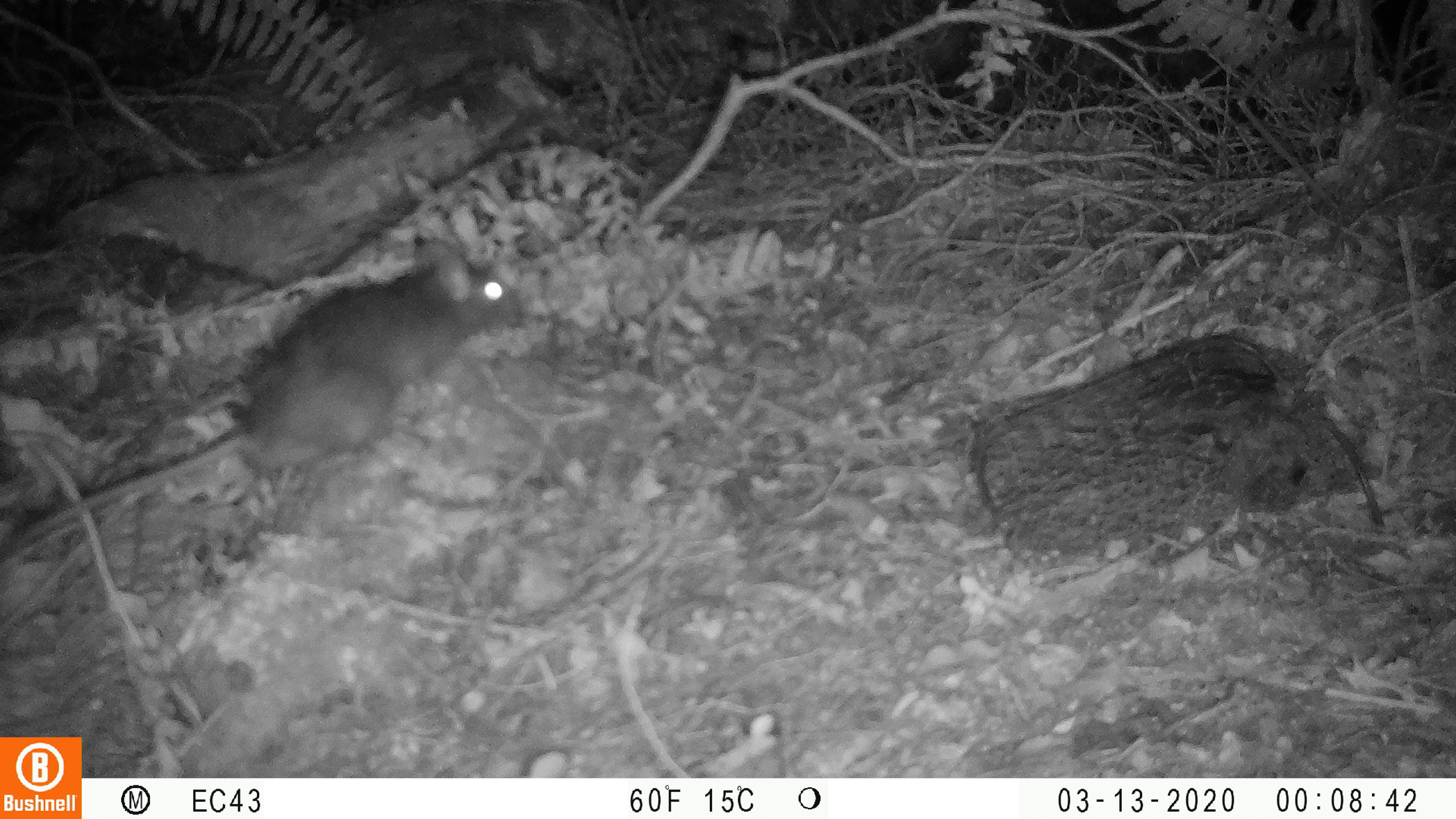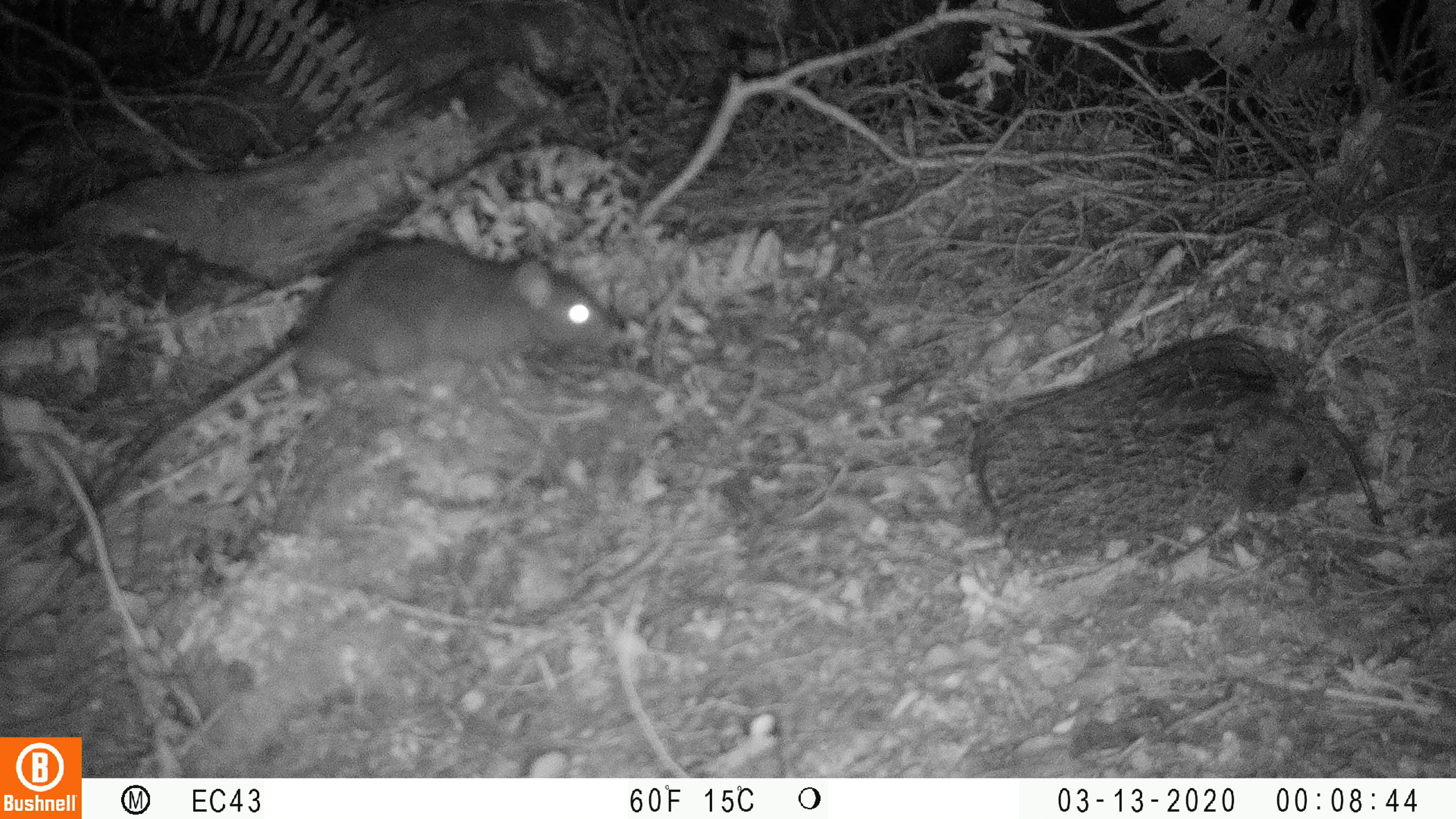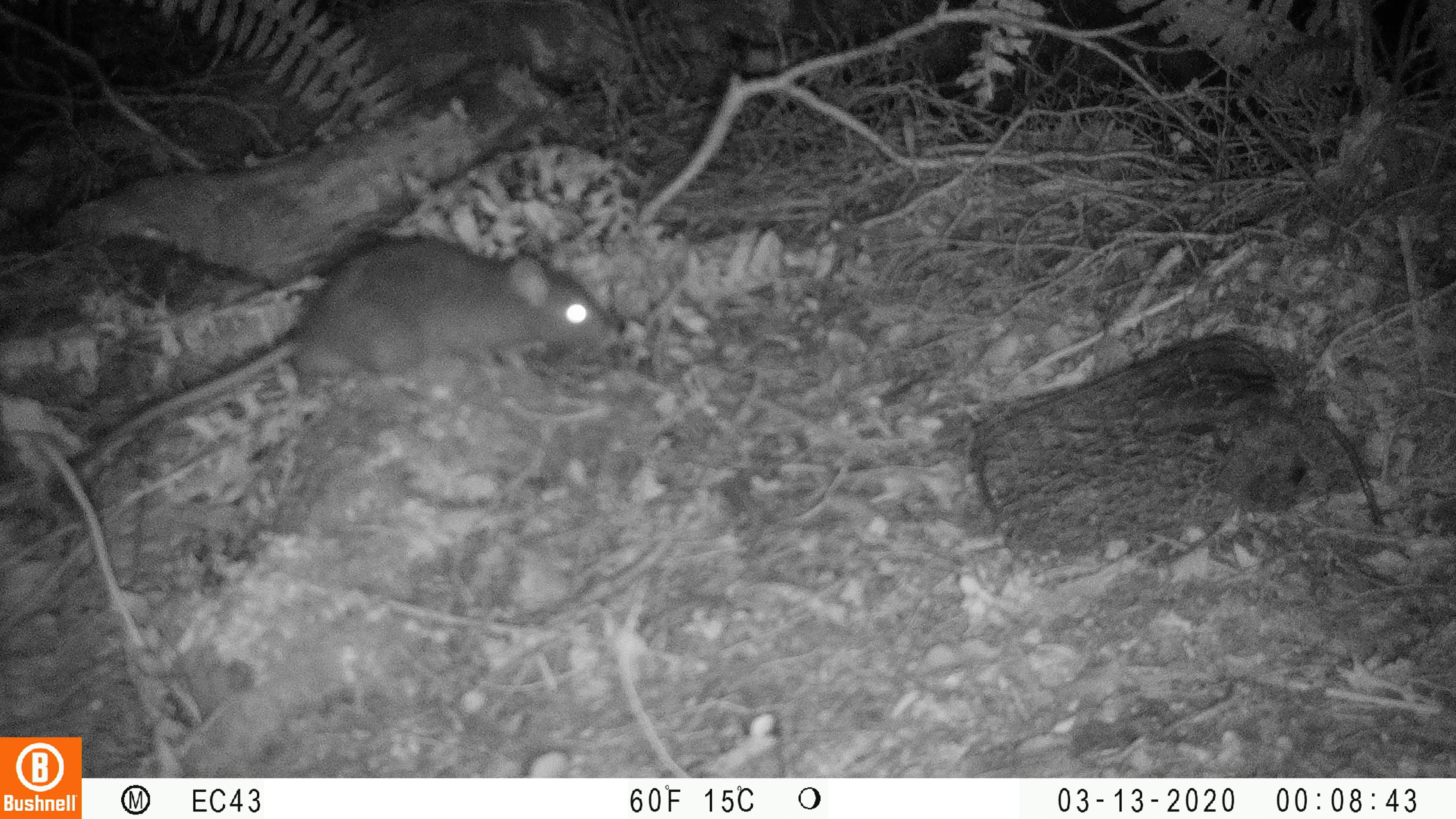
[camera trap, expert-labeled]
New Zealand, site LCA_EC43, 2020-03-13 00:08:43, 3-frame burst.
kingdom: Animalia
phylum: Chordata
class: Mammalia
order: Rodentia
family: Muridae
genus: Rattus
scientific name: Rattus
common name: rat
Rat (Rattus).